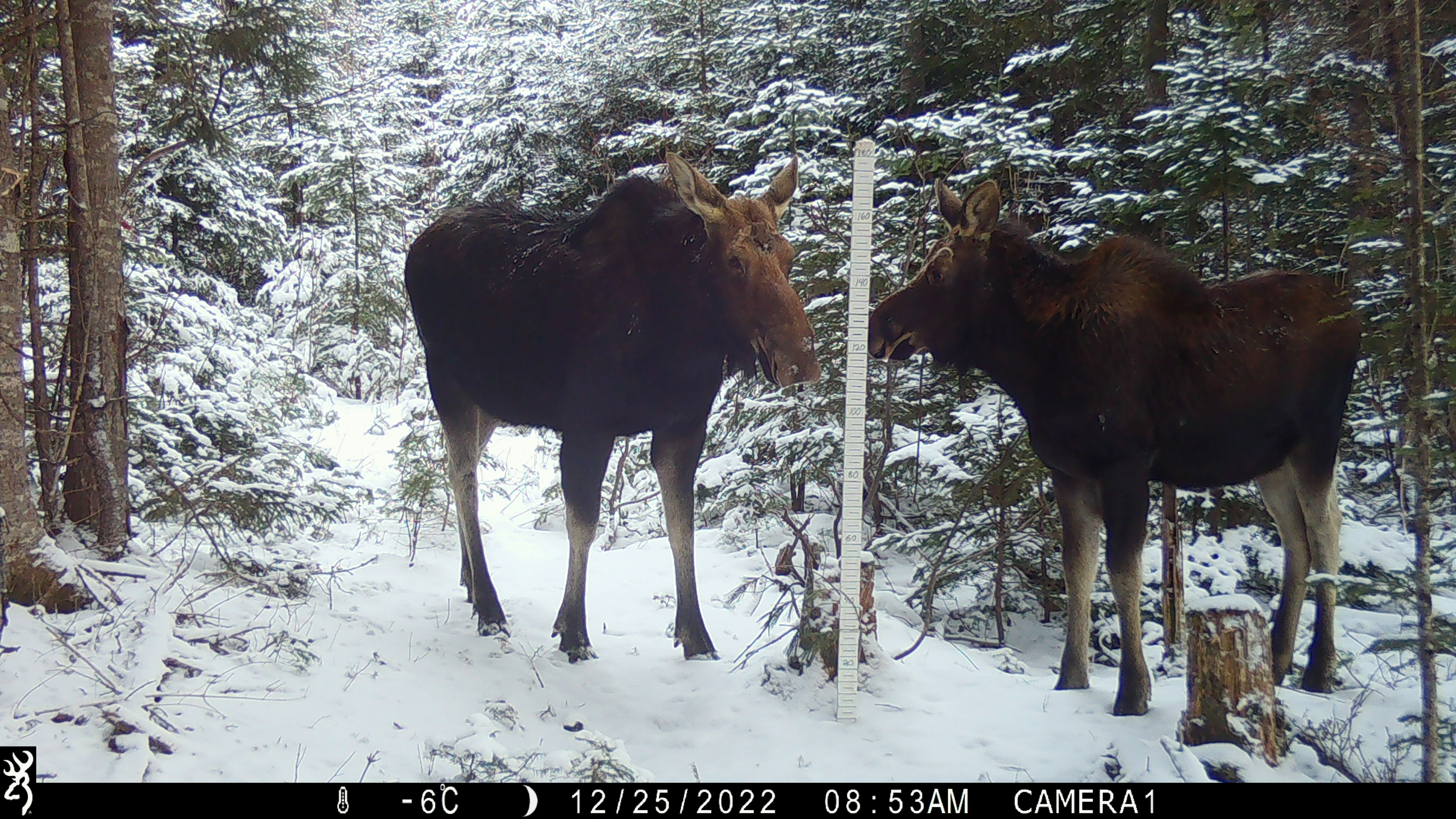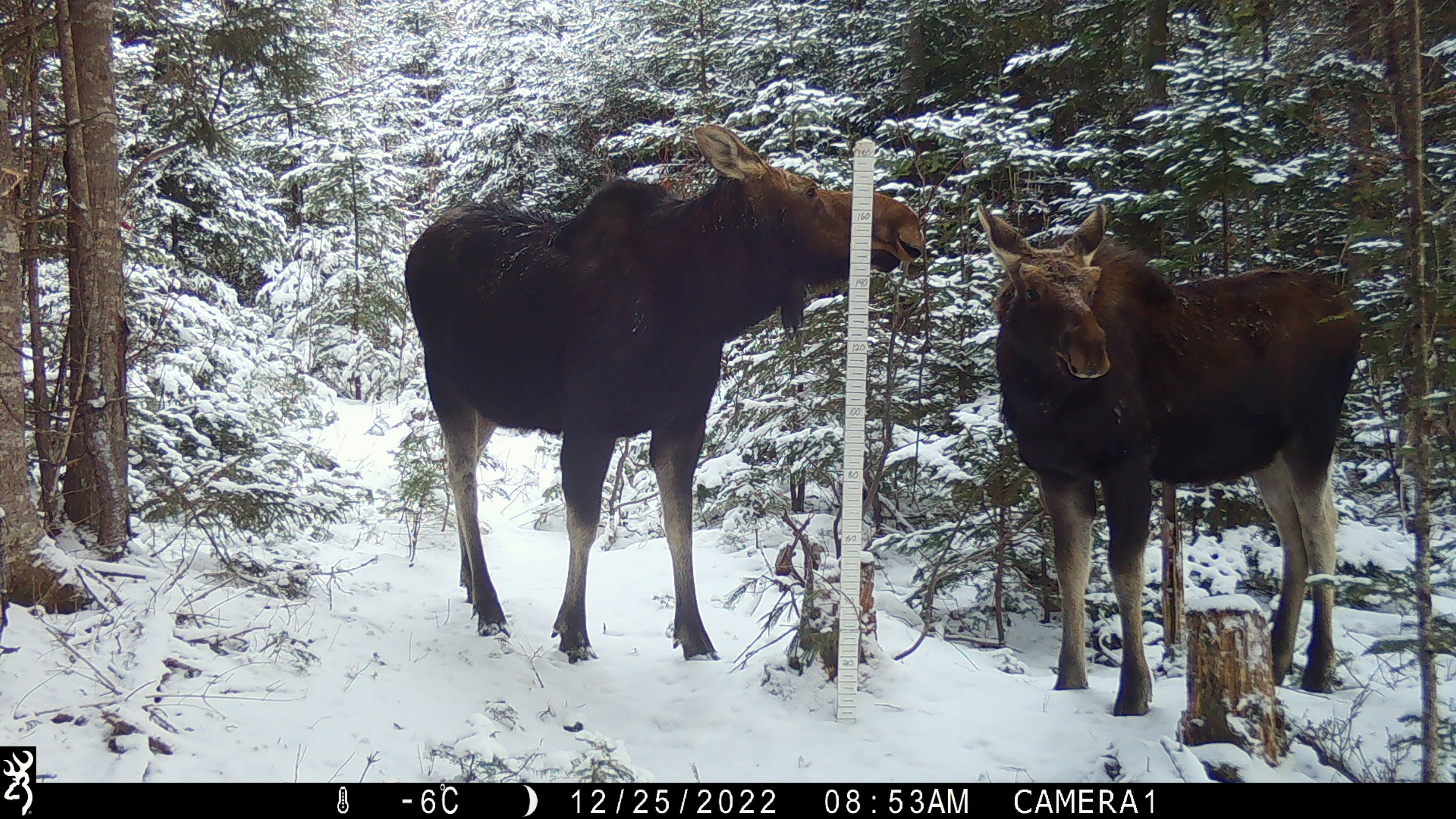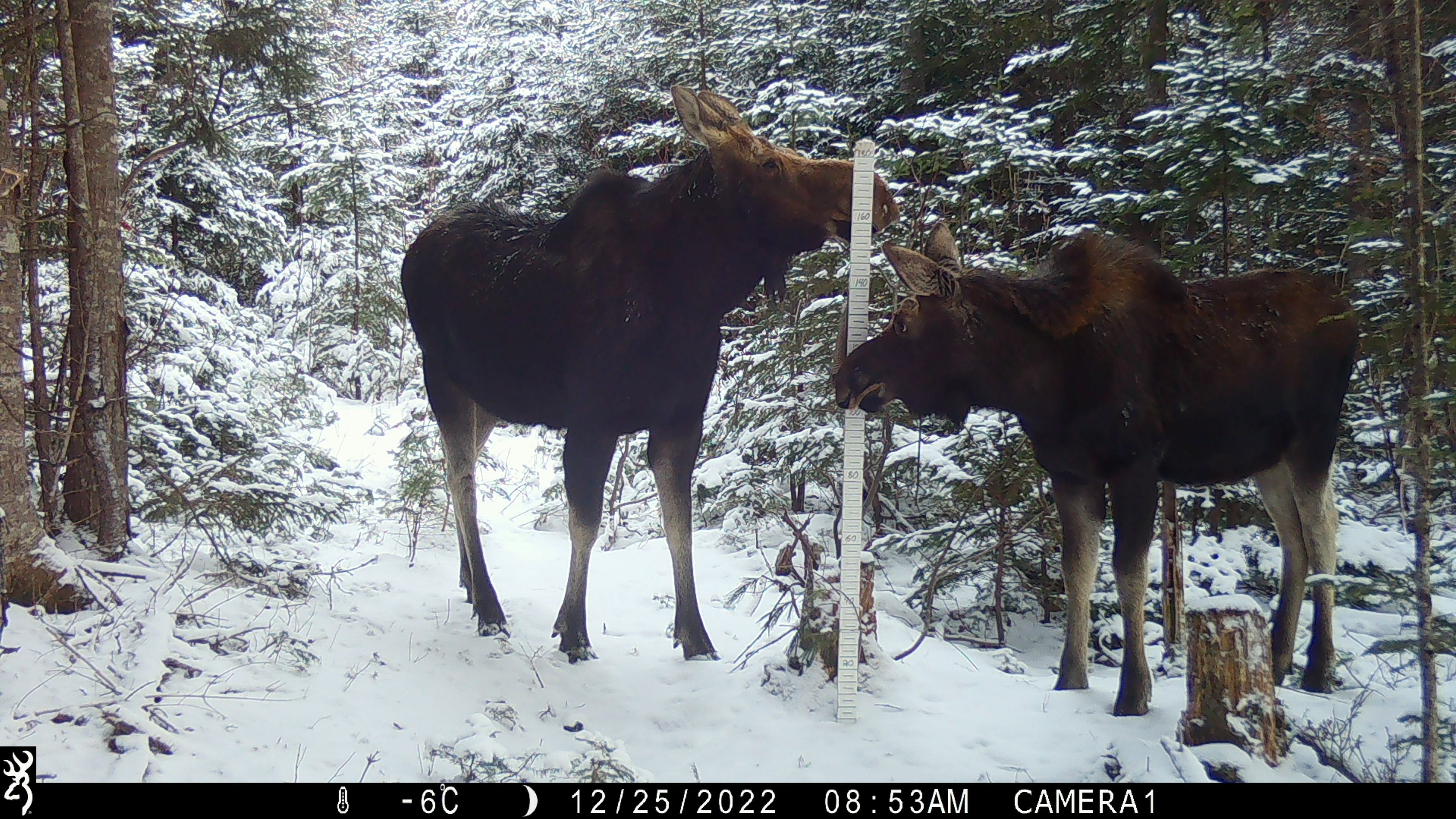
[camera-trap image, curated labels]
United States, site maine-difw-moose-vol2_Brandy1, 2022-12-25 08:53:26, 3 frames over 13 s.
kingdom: Animalia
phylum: Chordata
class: Mammalia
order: Artiodactyla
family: Cervidae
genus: Alces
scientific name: Alces alces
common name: moose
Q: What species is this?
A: Moose (Alces alces).